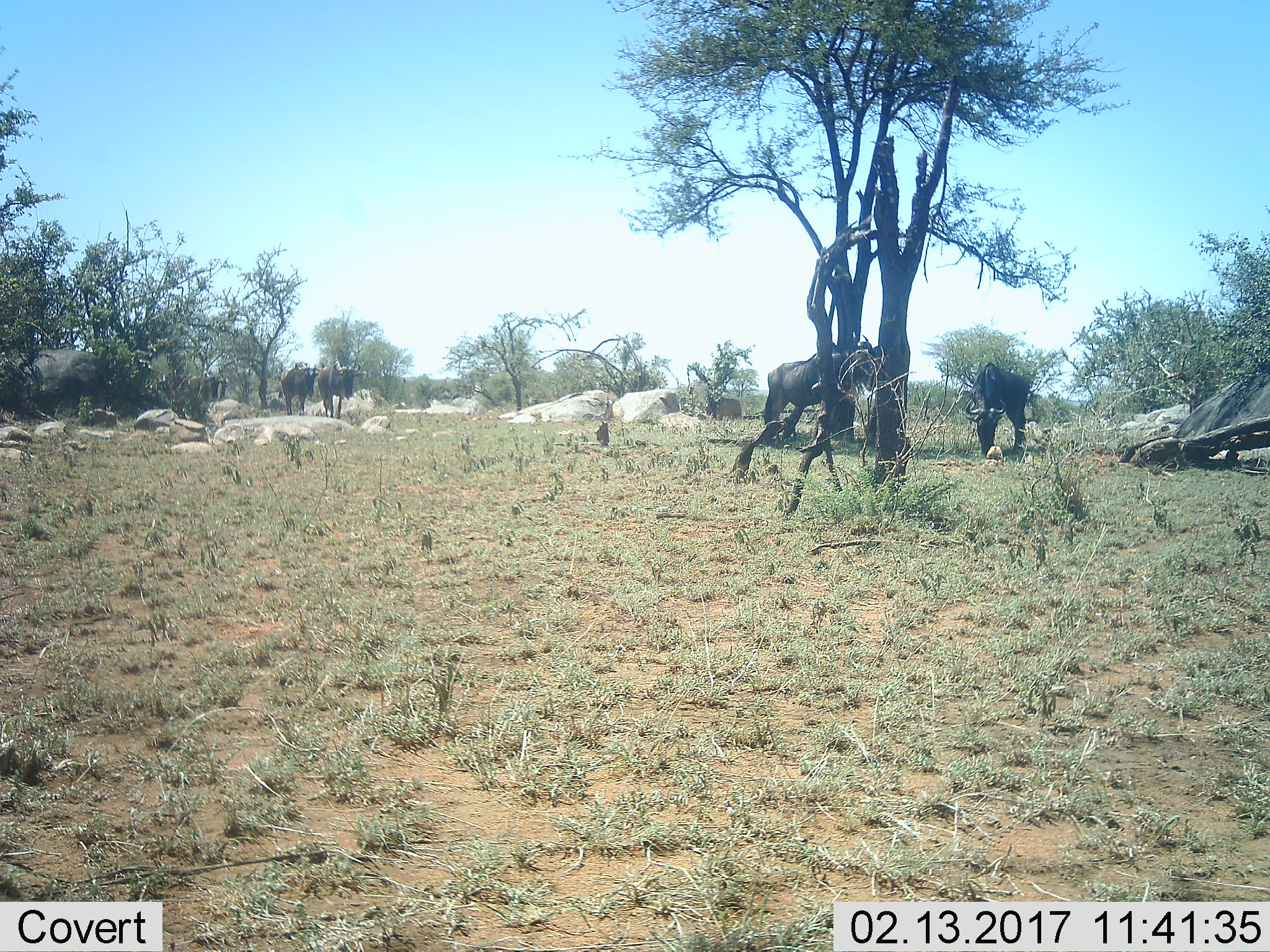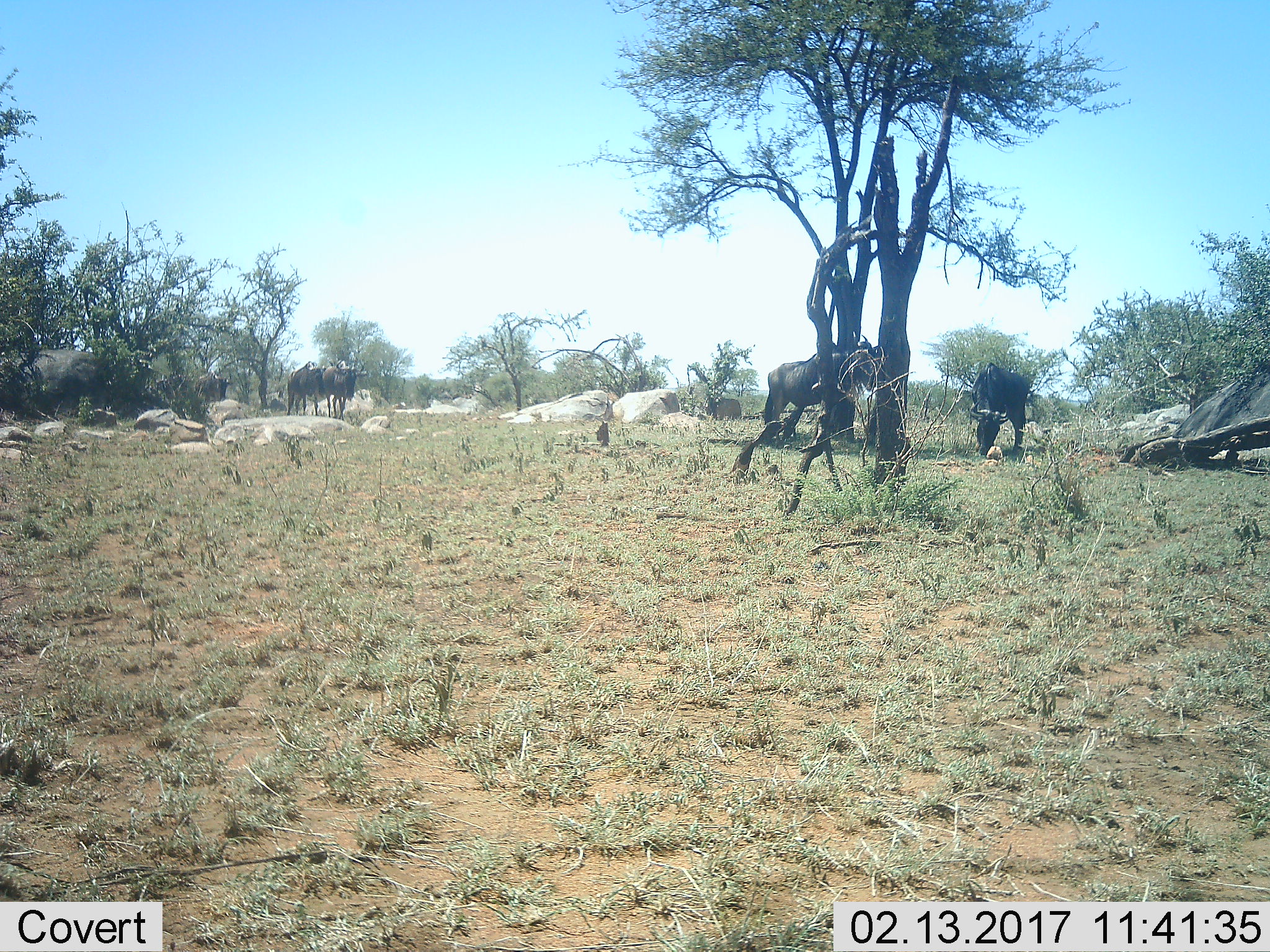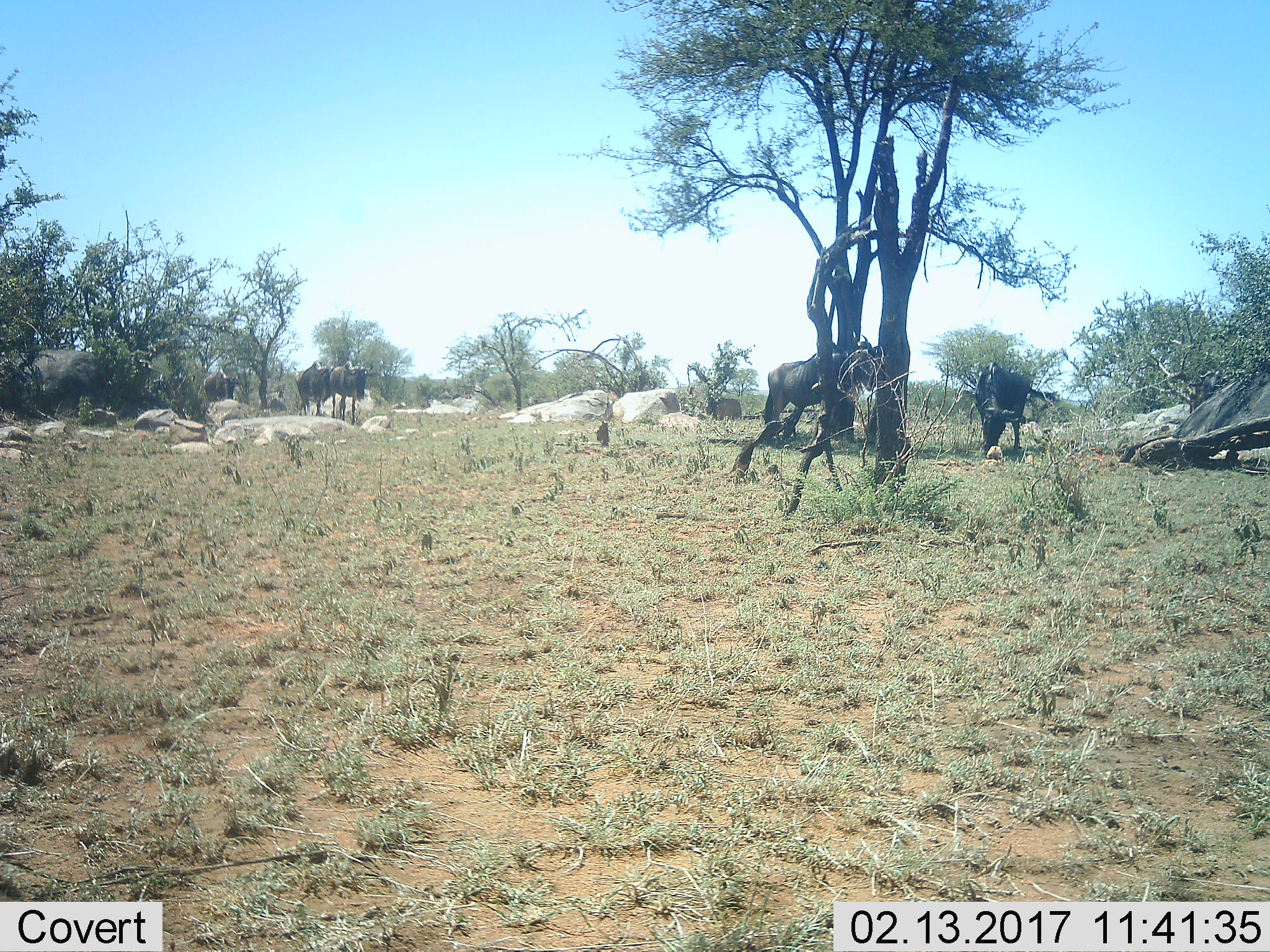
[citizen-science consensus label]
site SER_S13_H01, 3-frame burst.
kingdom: Animalia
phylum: Chordata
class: Mammalia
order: Artiodactyla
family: Bovidae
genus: Connochaetes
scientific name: Connochaetes taurinus taurinus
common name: blue wildebeest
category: wildebeestblue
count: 6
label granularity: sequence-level